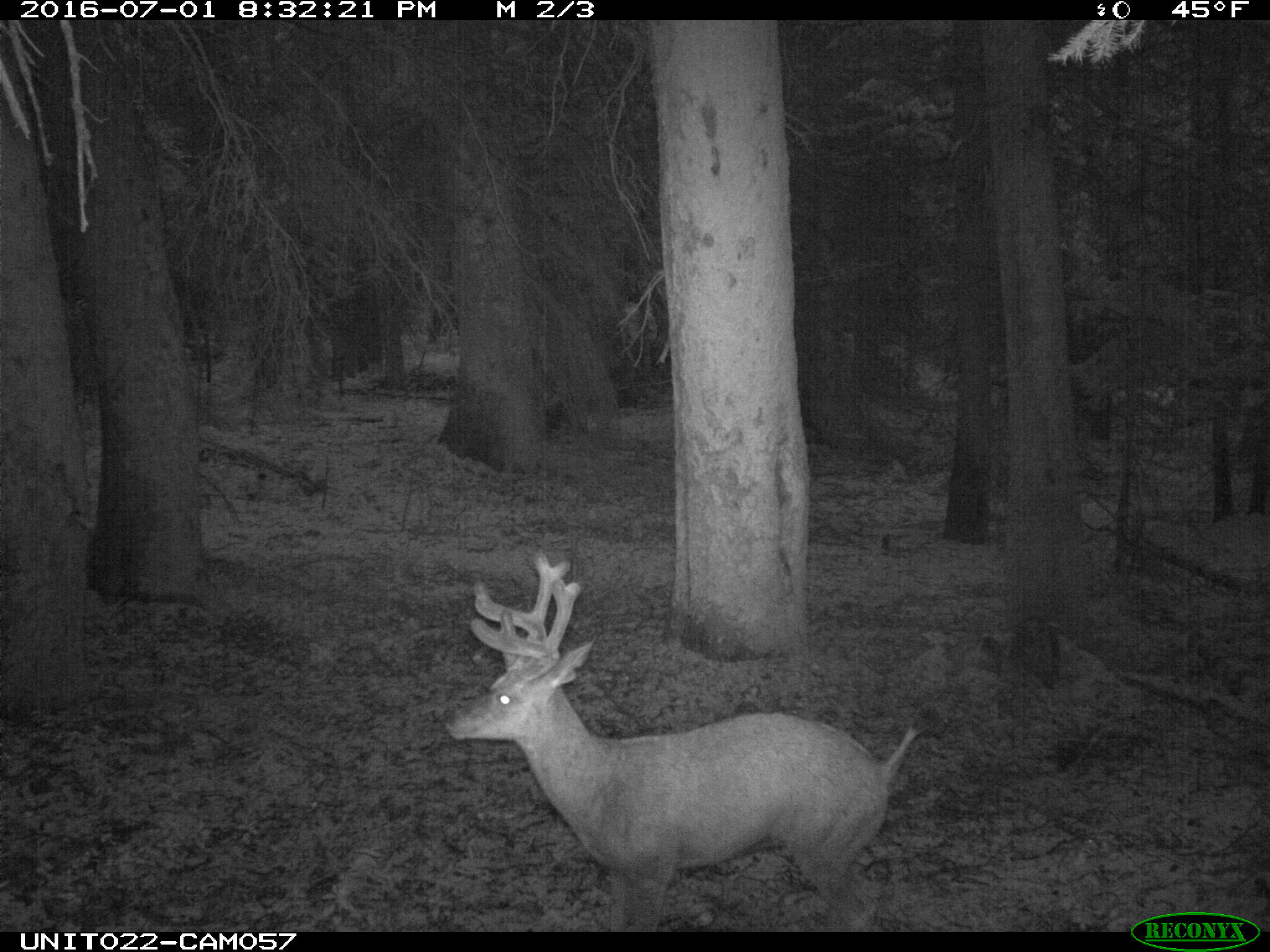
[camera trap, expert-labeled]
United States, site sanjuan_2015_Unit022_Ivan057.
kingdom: Animalia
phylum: Chordata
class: Mammalia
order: Artiodactyla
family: Cervidae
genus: Odocoileus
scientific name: Odocoileus hemionus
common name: mule deer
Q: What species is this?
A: Odocoileus hemionus (mule deer).